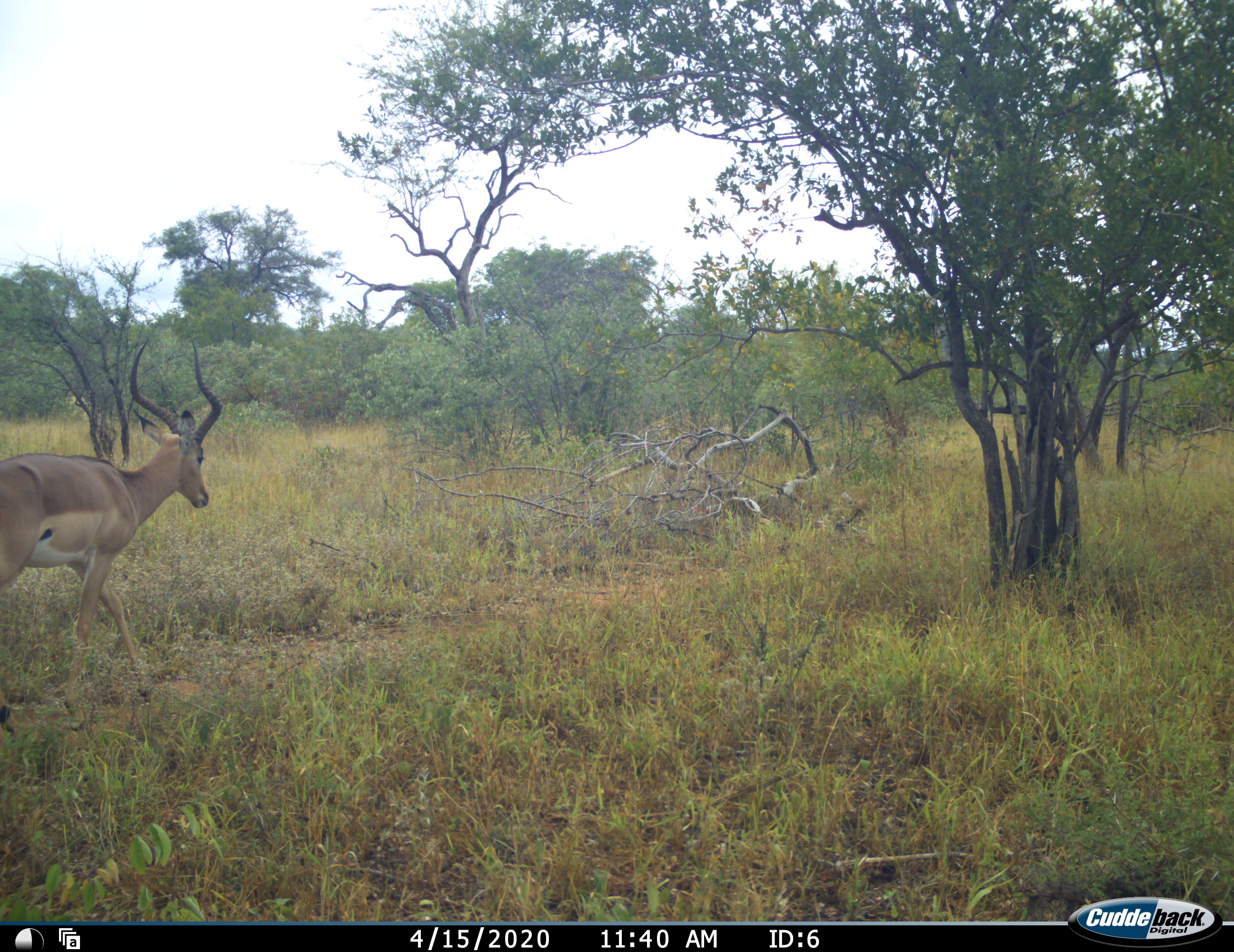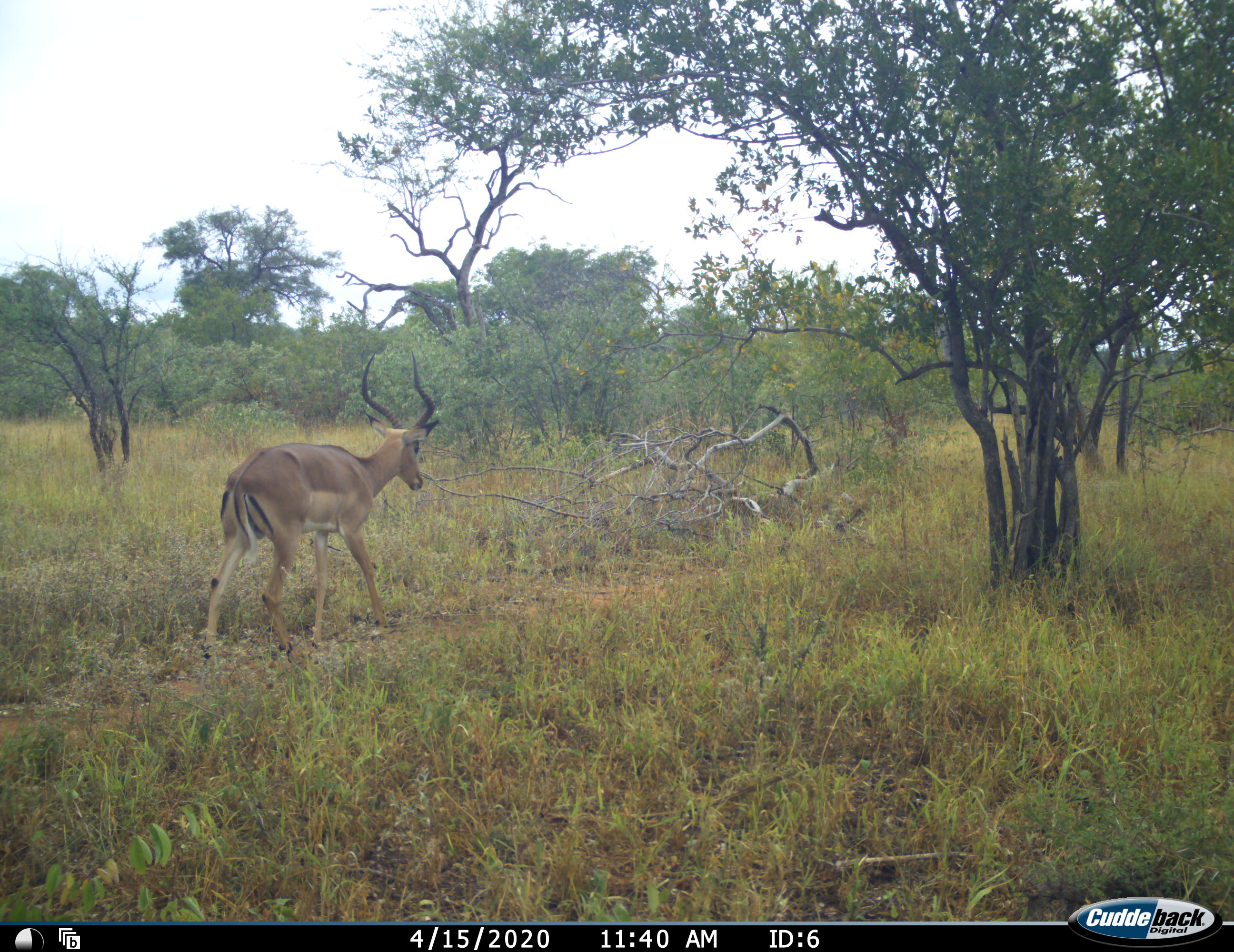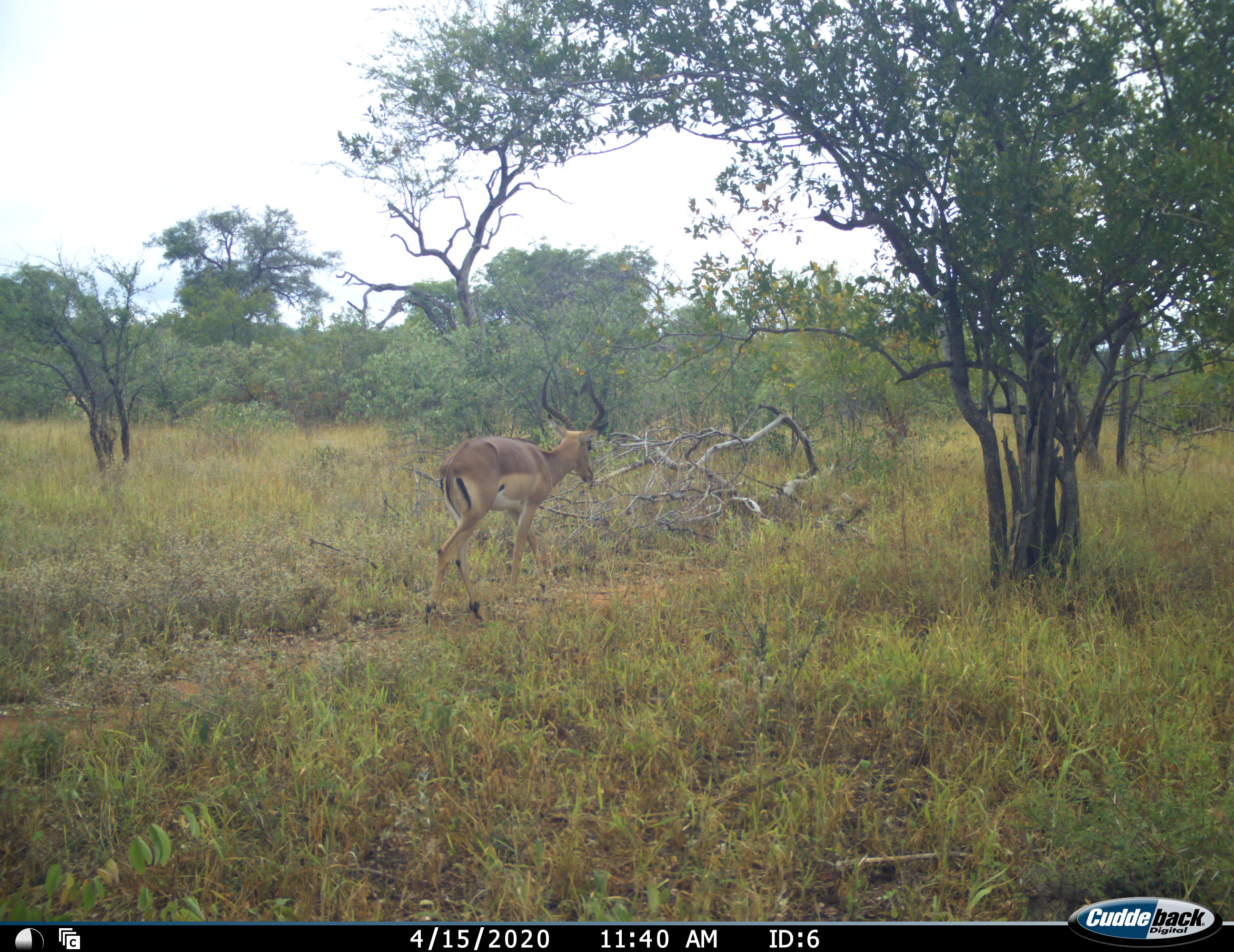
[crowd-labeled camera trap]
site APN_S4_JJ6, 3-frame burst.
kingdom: Animalia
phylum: Chordata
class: Mammalia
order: Artiodactyla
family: Bovidae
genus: Aepyceros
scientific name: Aepyceros melampus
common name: impala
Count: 1.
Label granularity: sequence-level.